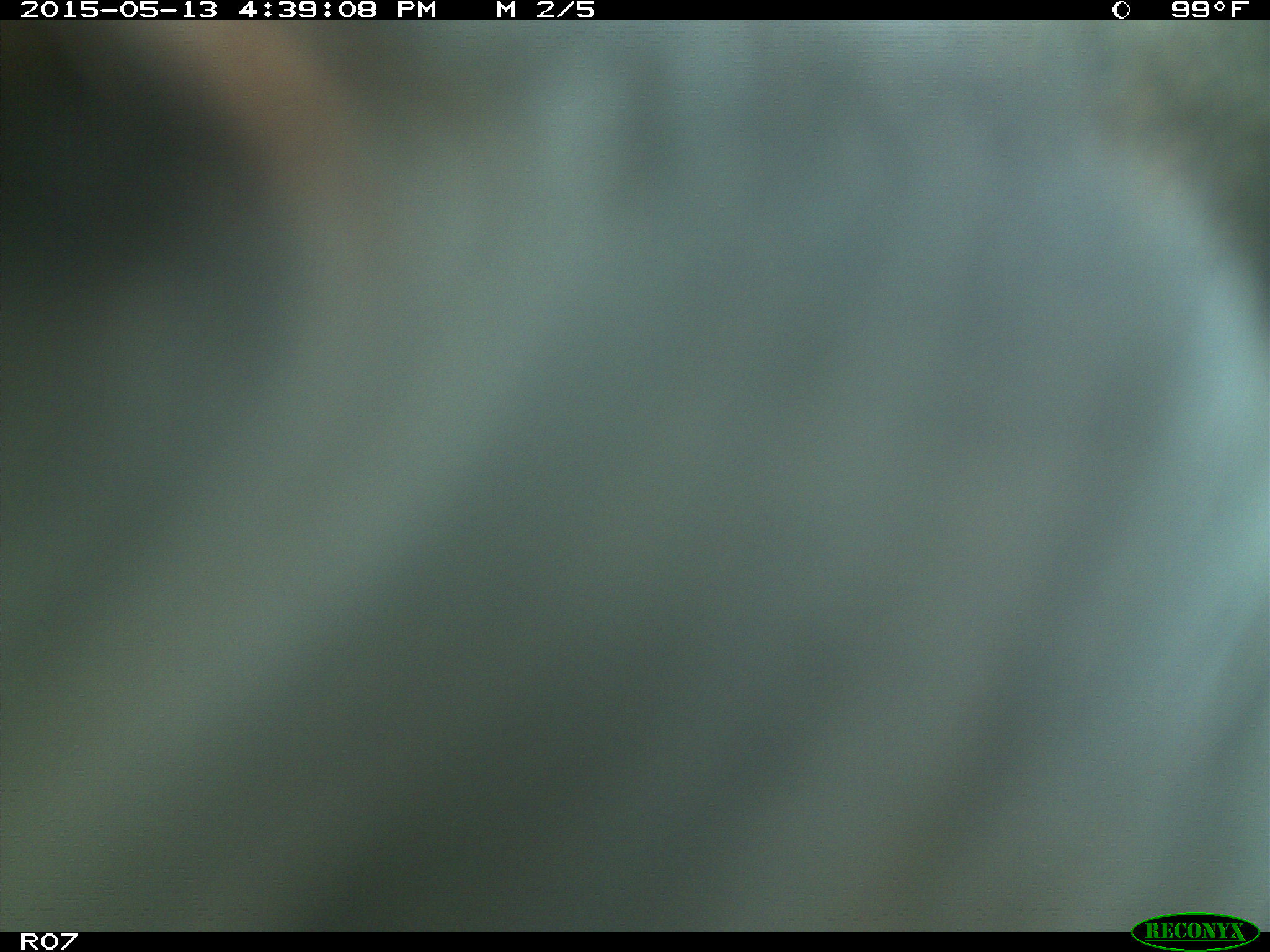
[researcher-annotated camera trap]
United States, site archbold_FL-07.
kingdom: Animalia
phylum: Chordata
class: Mammalia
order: Artiodactyla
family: Bovidae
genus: Bos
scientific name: Bos taurus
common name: domestic cow